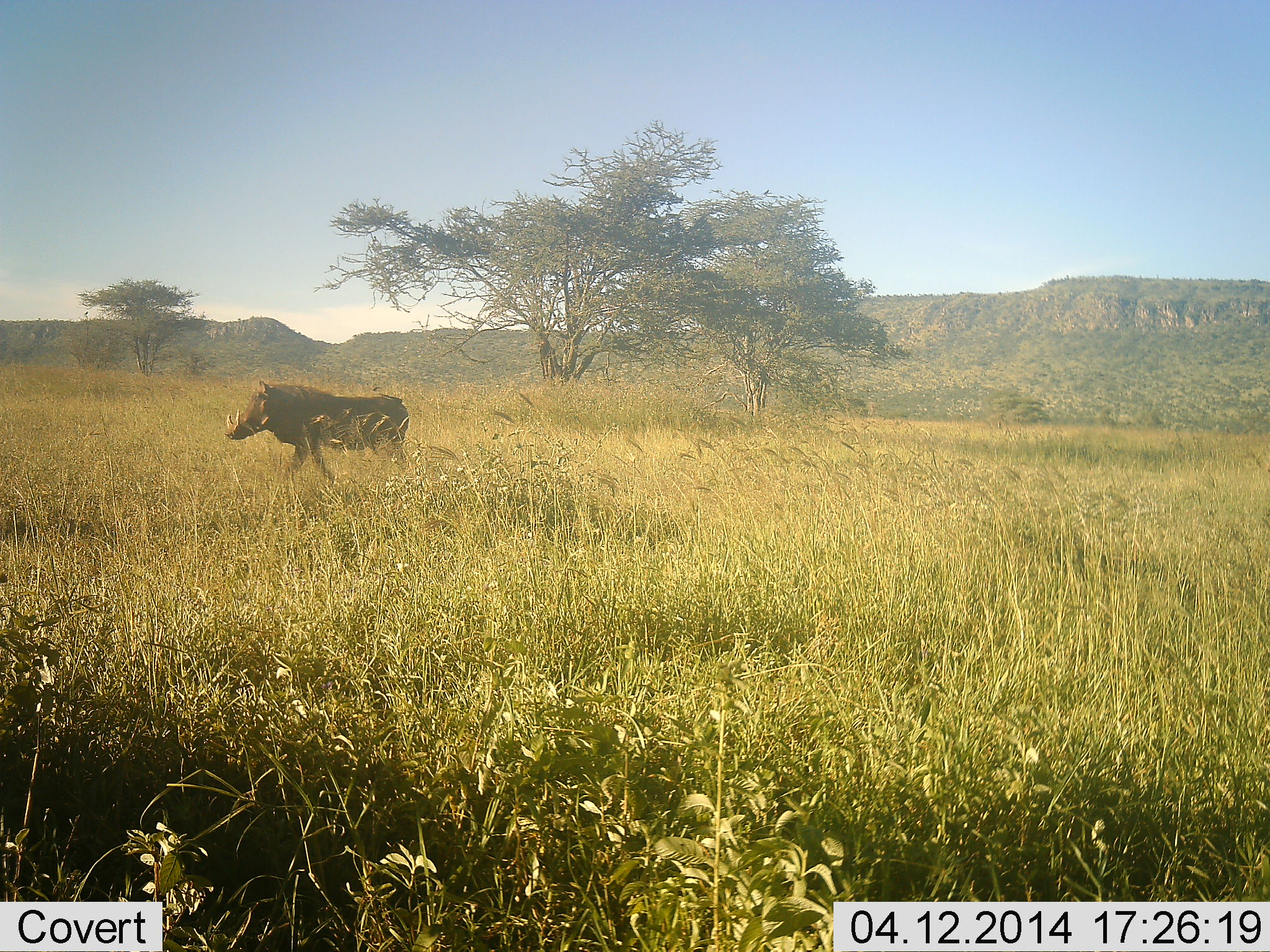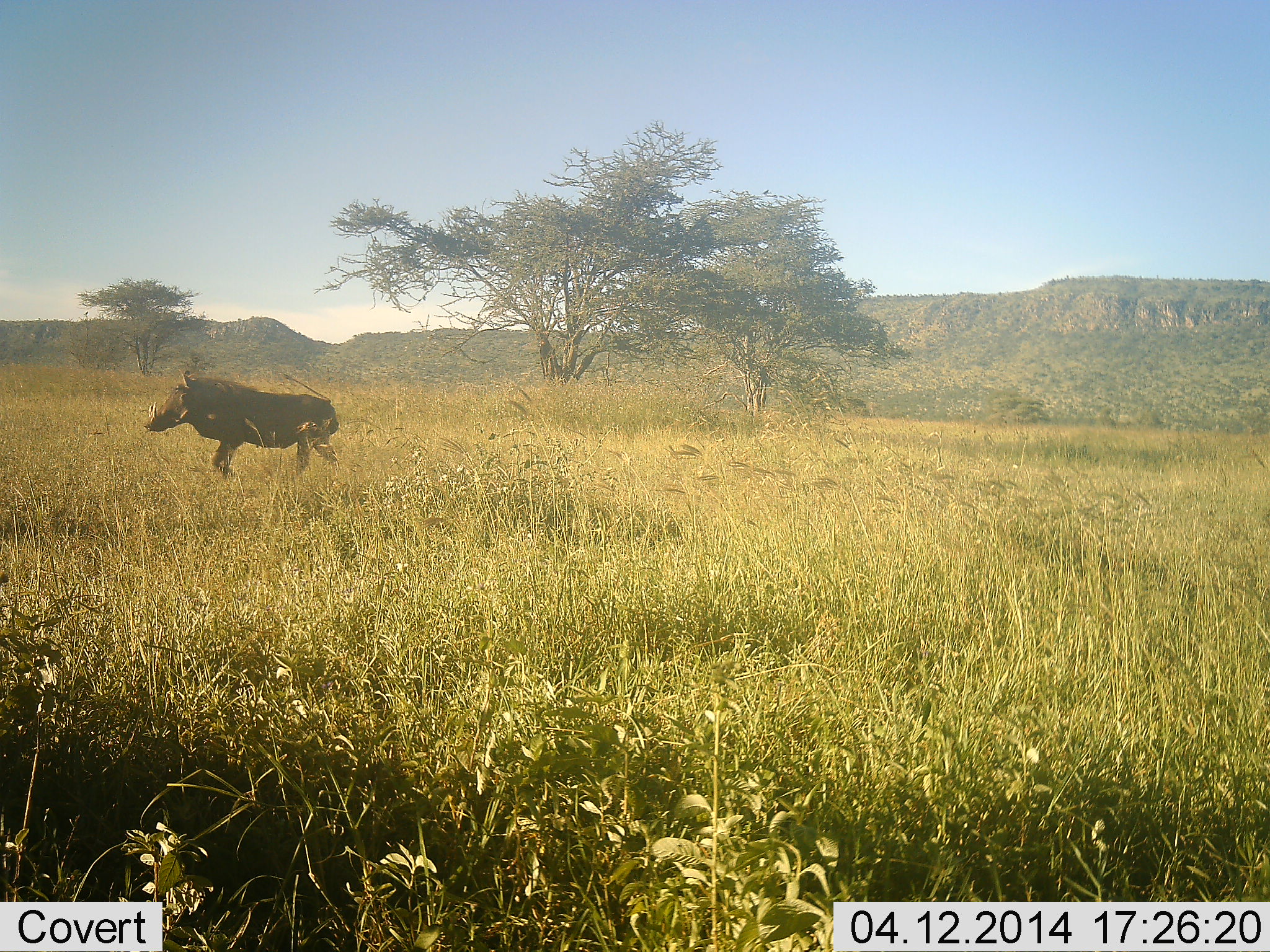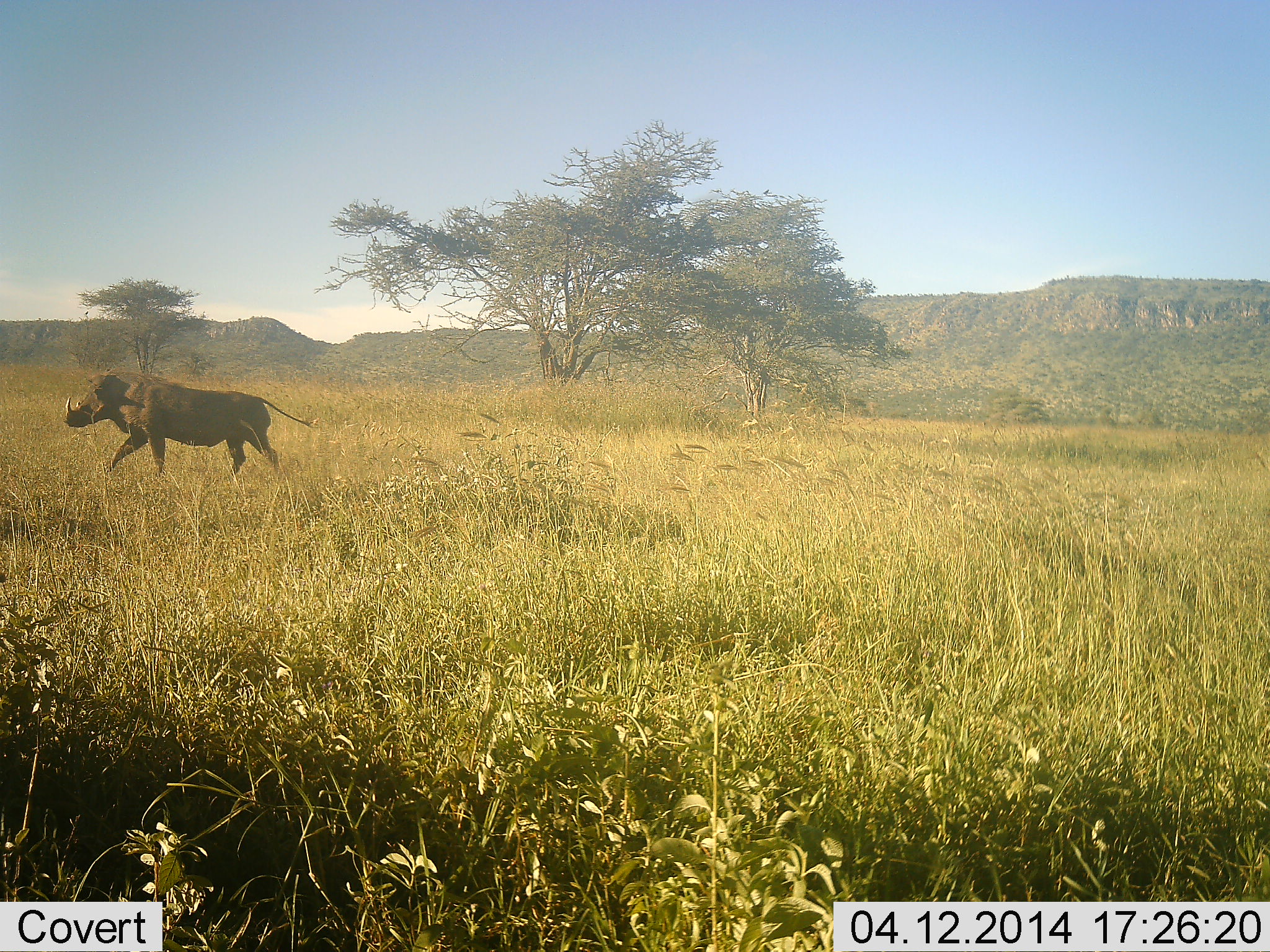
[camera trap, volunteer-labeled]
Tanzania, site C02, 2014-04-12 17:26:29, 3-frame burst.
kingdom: Animalia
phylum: Chordata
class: Mammalia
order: Artiodactyla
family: Suidae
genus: Phacochoerus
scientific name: Phacochoerus africanus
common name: warthog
Warthog (Phacochoerus africanus), count 1. Behavior (volunteer vote fractions): standing 0%, resting 0%, moving 100%, interacting 0%. Young present (vote fraction): 0%. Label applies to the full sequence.